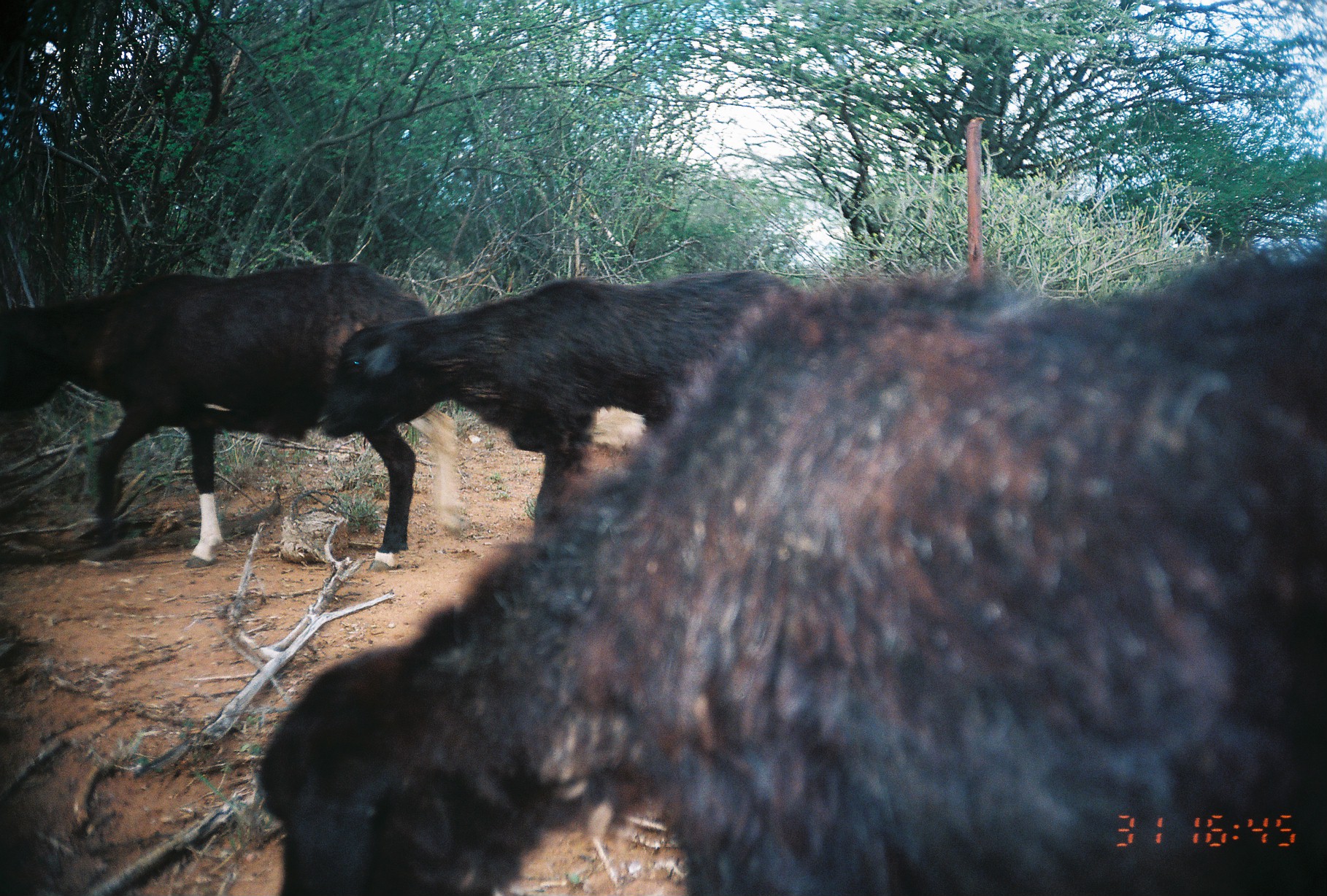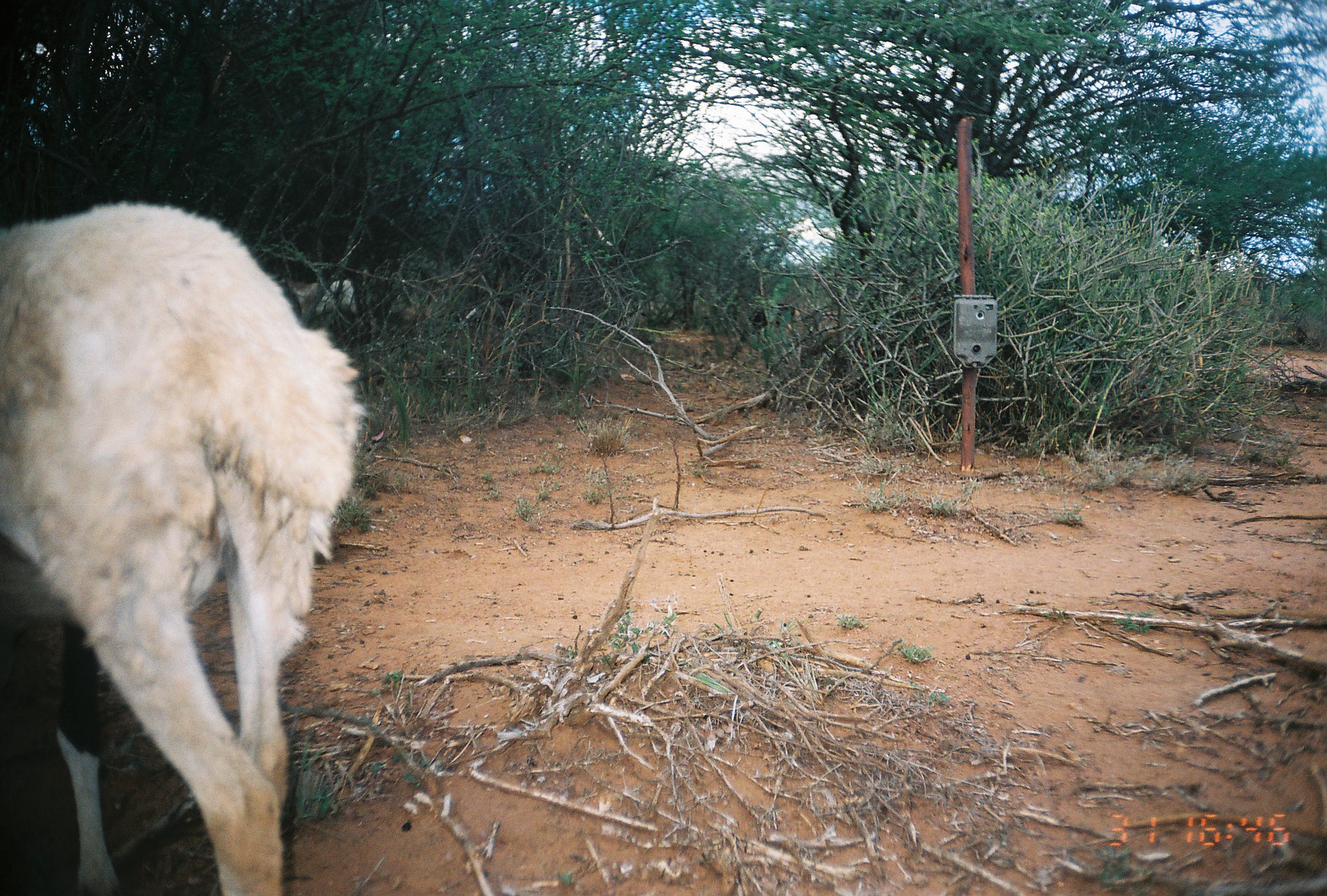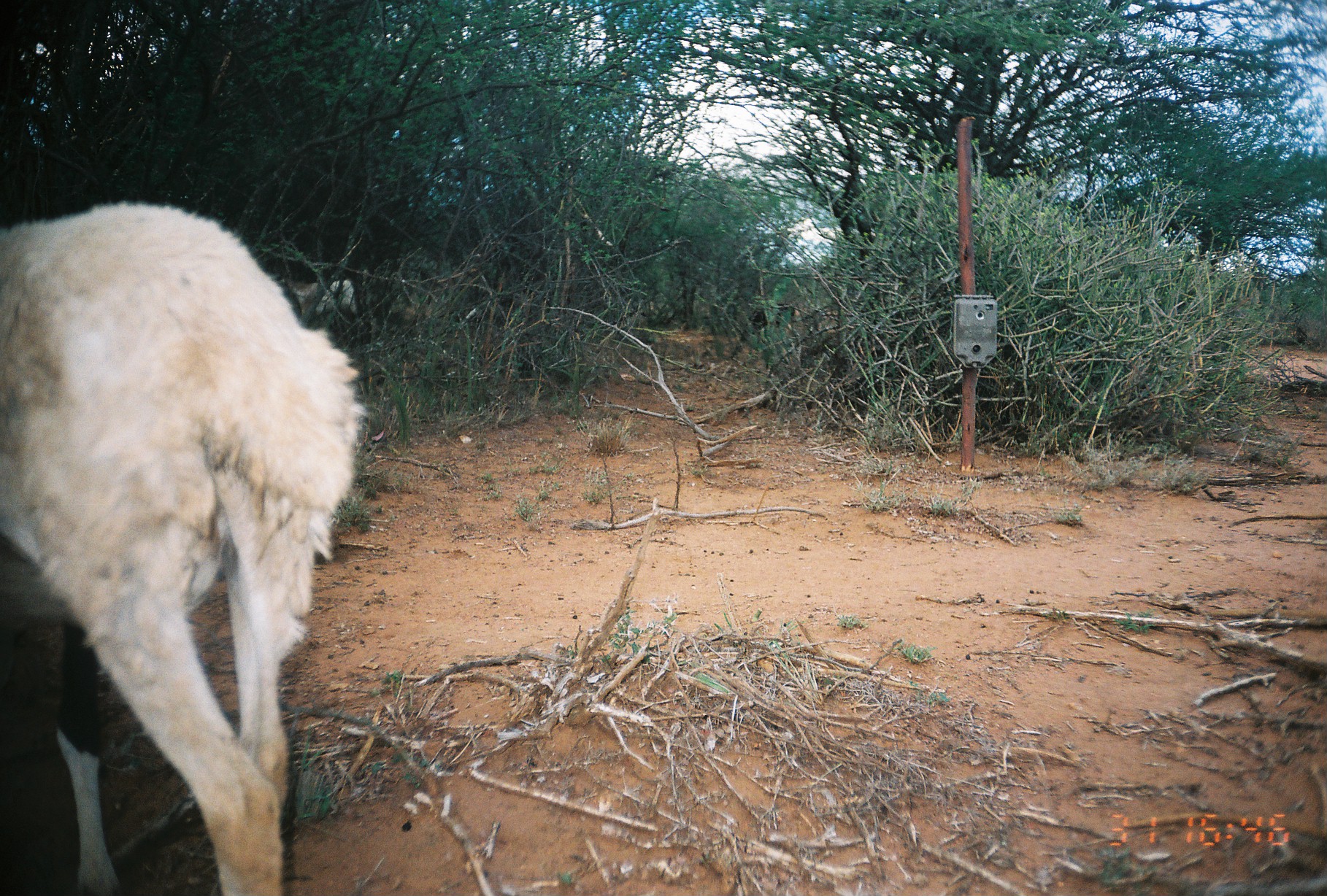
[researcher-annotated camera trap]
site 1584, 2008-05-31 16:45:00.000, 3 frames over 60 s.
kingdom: Animalia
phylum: Chordata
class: Mammalia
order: Artiodactyla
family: Bovidae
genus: Ovis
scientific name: Ovis aries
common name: domestic sheep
Ovis aries (domestic sheep), count 3.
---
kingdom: Animalia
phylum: Chordata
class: Mammalia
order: Artiodactyla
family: Bovidae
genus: Capra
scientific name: Capra aegagrus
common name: wild goat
Capra aegagrus (wild goat), count 1.